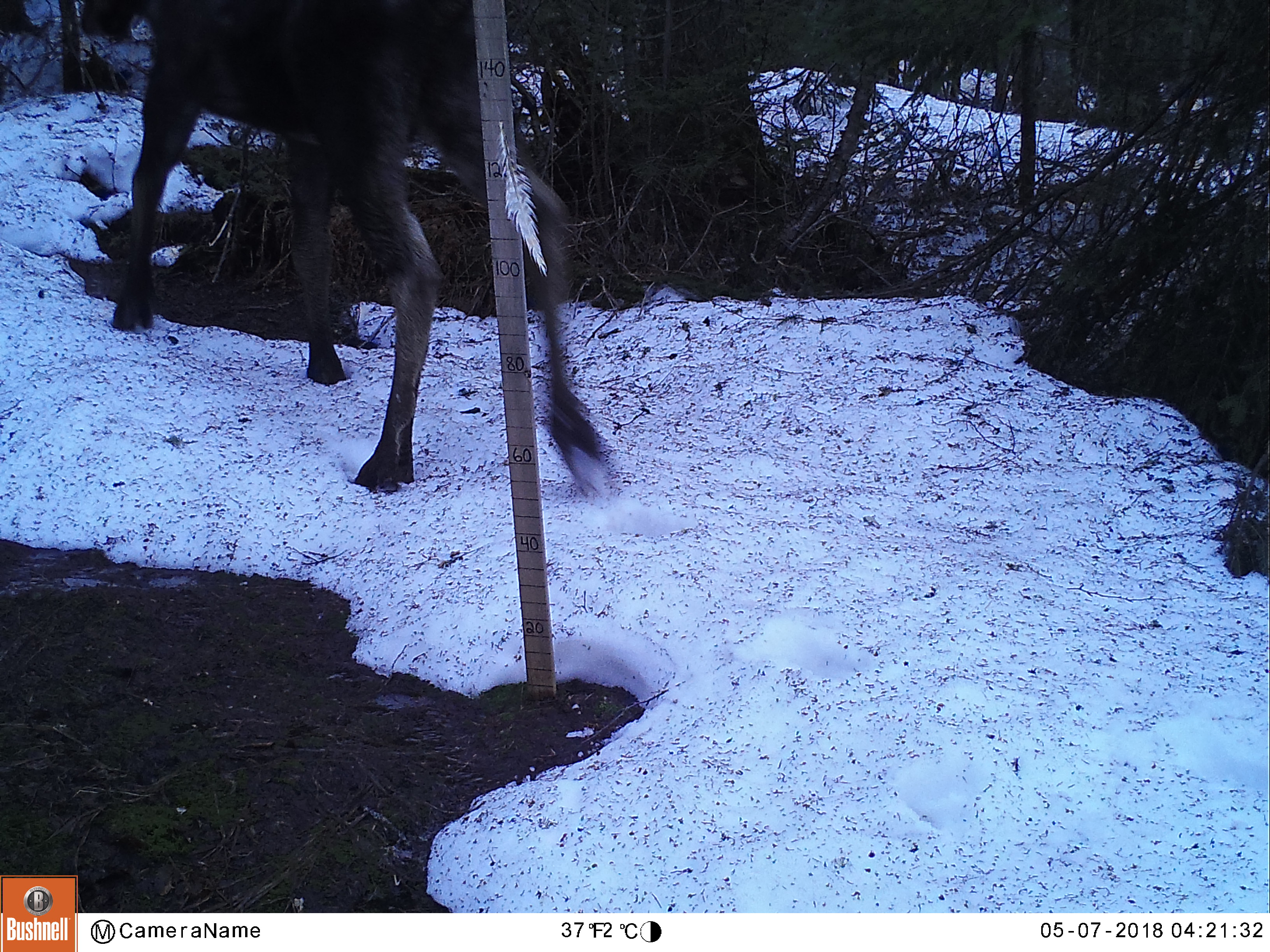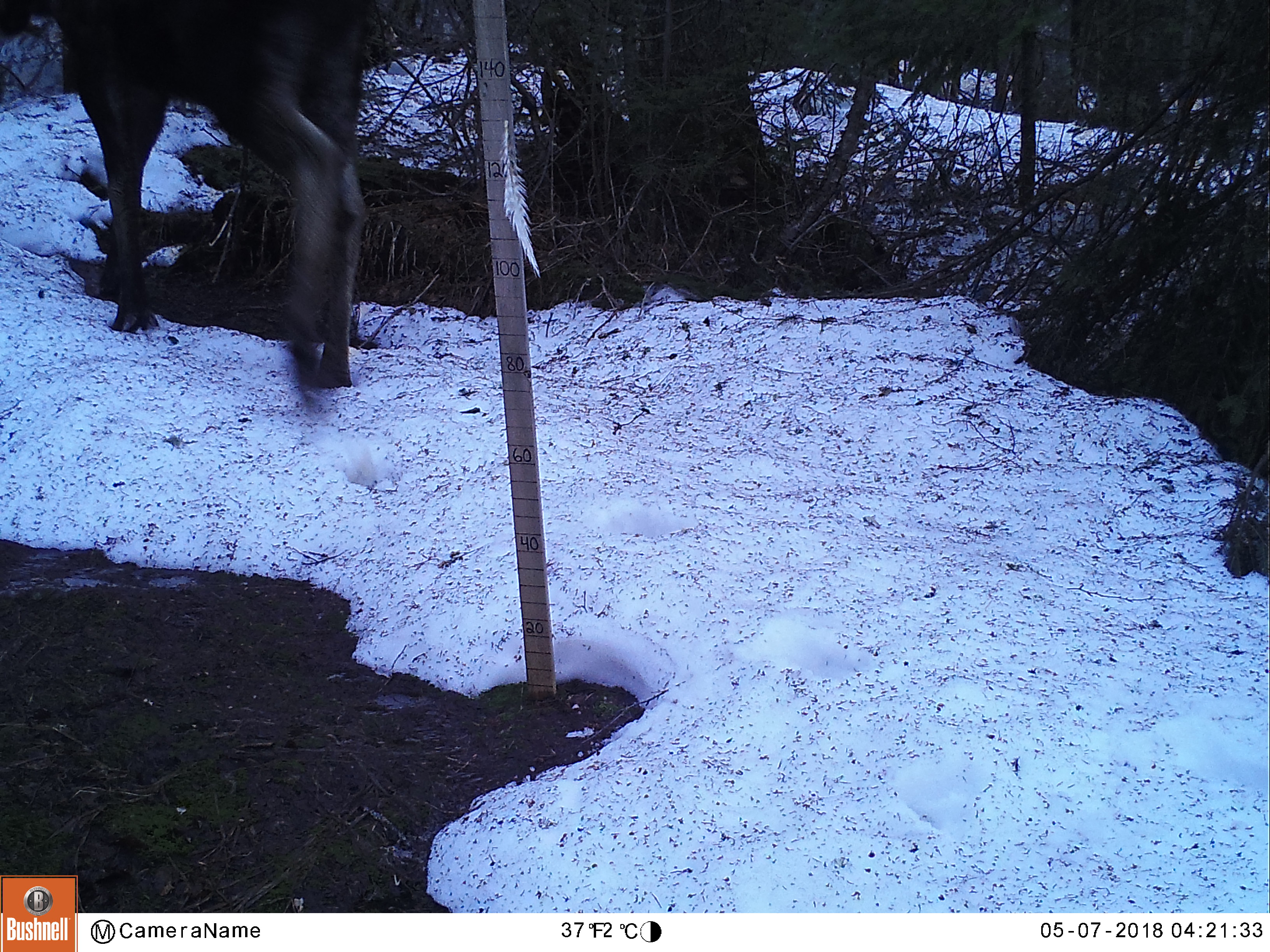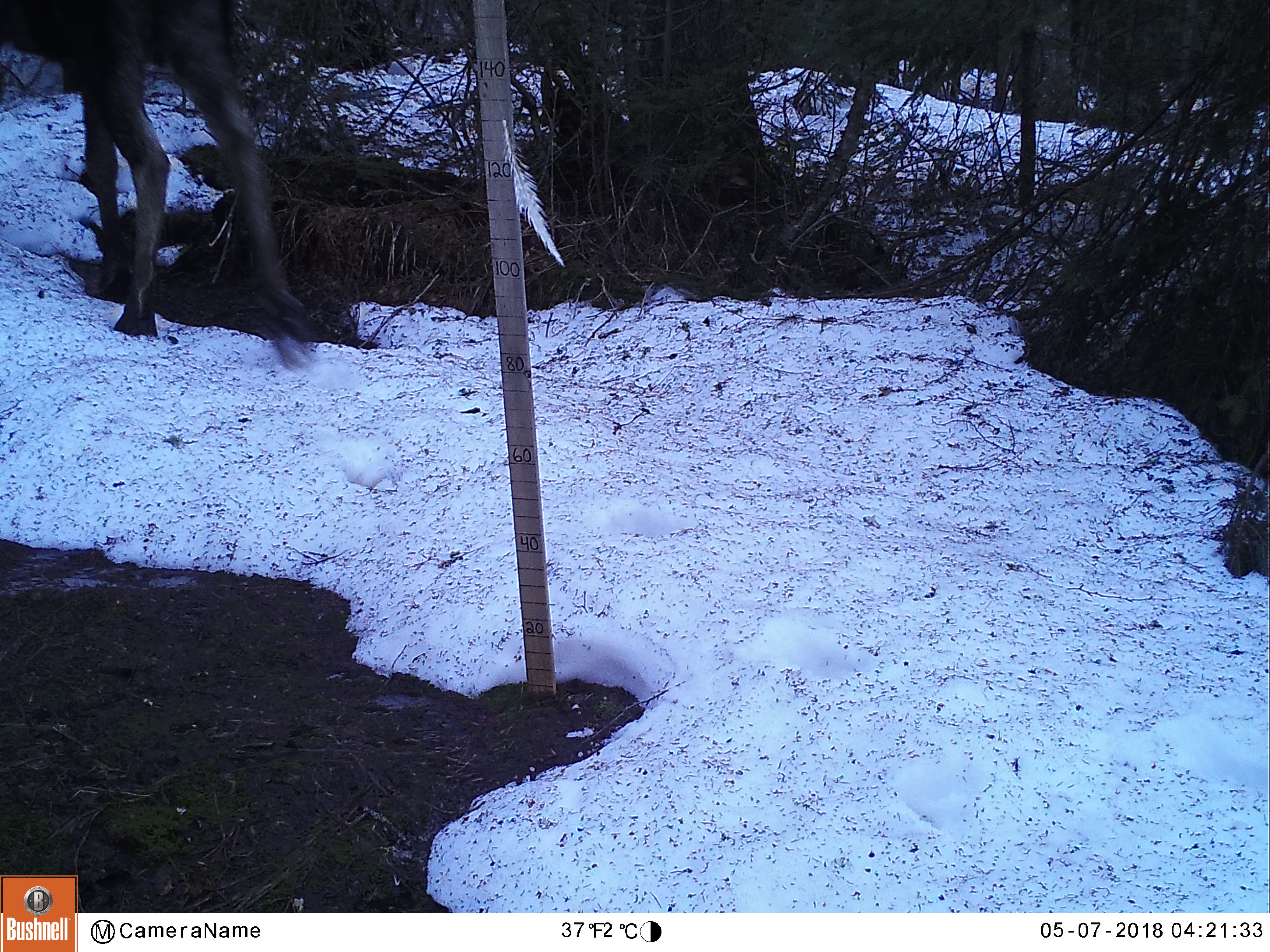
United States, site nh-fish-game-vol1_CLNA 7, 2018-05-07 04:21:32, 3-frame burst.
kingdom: Animalia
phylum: Chordata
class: Mammalia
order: Artiodactyla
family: Cervidae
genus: Alces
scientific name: Alces alces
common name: moose